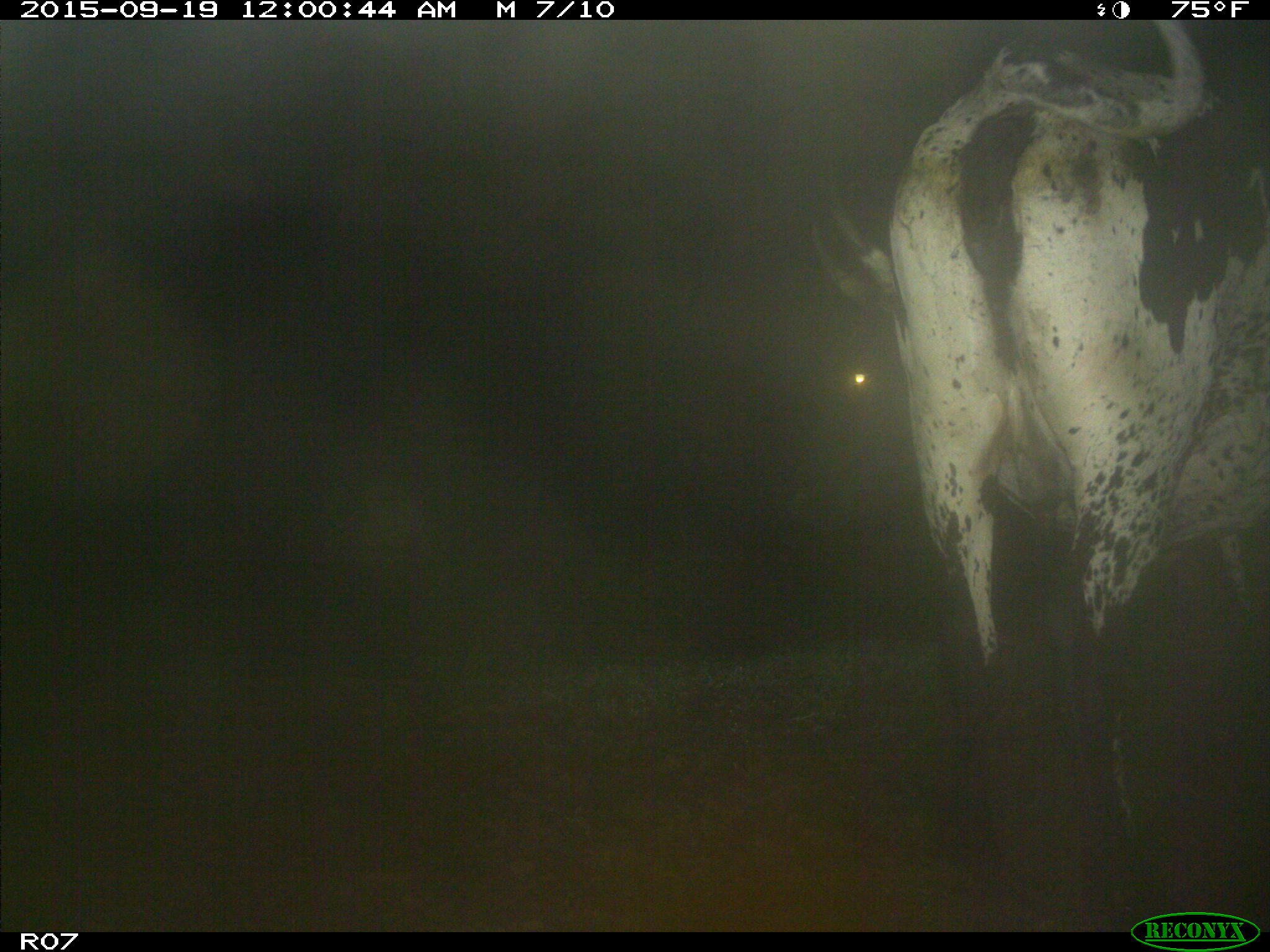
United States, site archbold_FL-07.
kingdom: Animalia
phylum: Chordata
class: Mammalia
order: Artiodactyla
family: Bovidae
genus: Bos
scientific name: Bos taurus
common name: domestic cow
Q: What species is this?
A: Bos taurus (domestic cow).